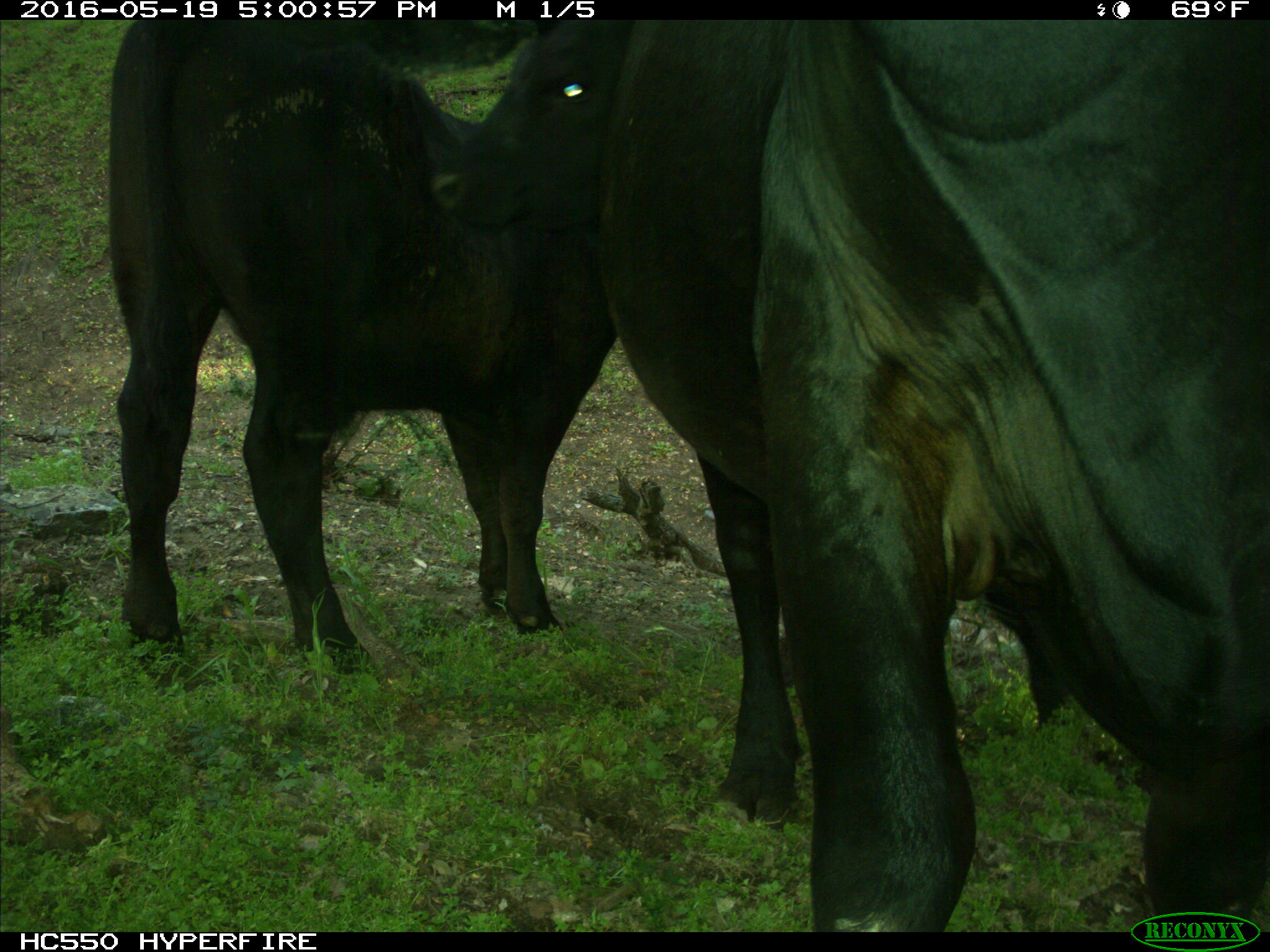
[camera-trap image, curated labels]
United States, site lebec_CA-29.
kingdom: Animalia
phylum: Chordata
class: Mammalia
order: Artiodactyla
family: Bovidae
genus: Bos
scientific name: Bos taurus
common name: domestic cow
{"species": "Bos taurus (domestic cow)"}